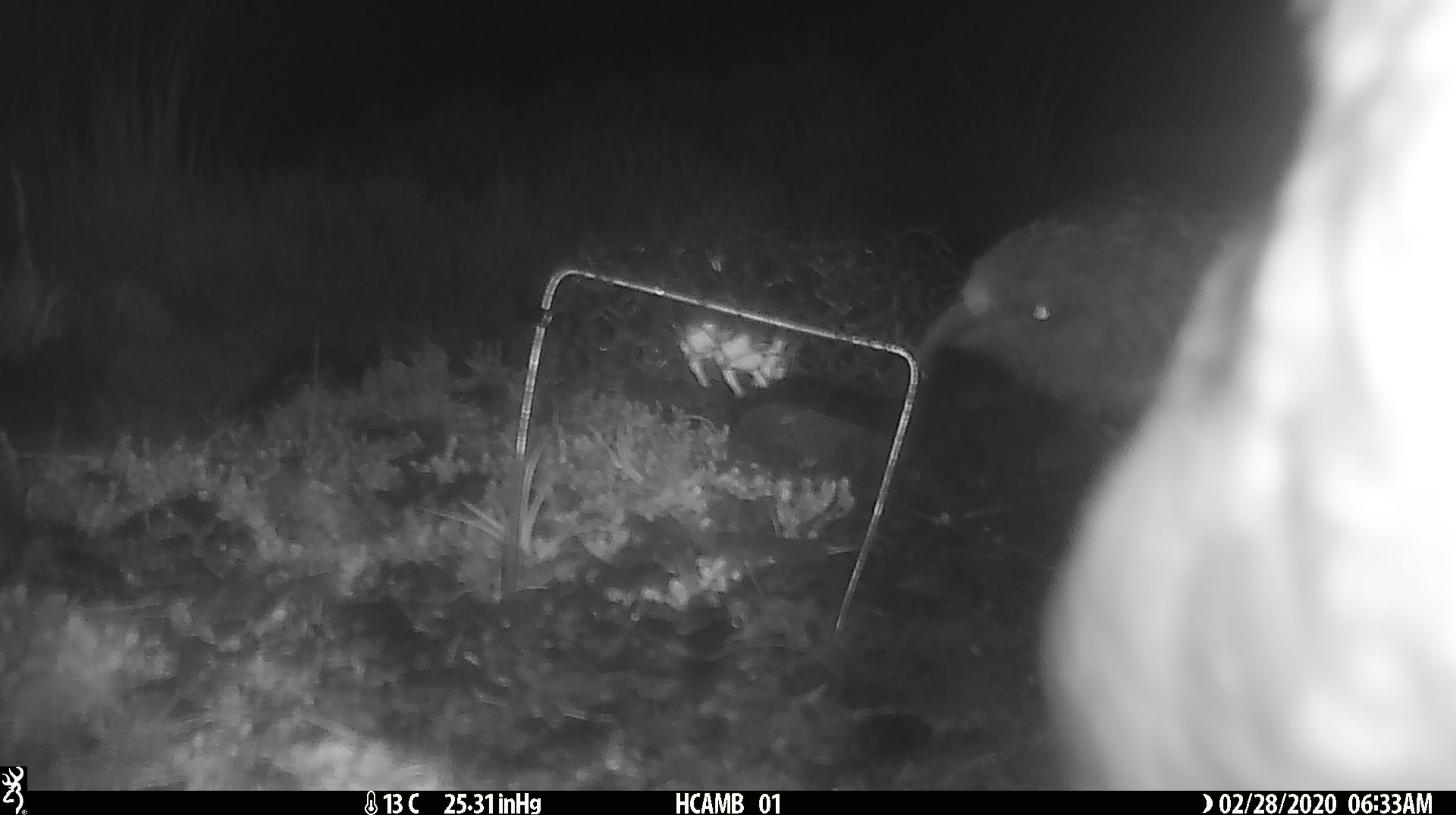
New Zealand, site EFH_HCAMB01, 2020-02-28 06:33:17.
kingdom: Animalia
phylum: Chordata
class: Aves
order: Psittaciformes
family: Strigopidae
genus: Nestor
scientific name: Nestor notabilis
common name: kea